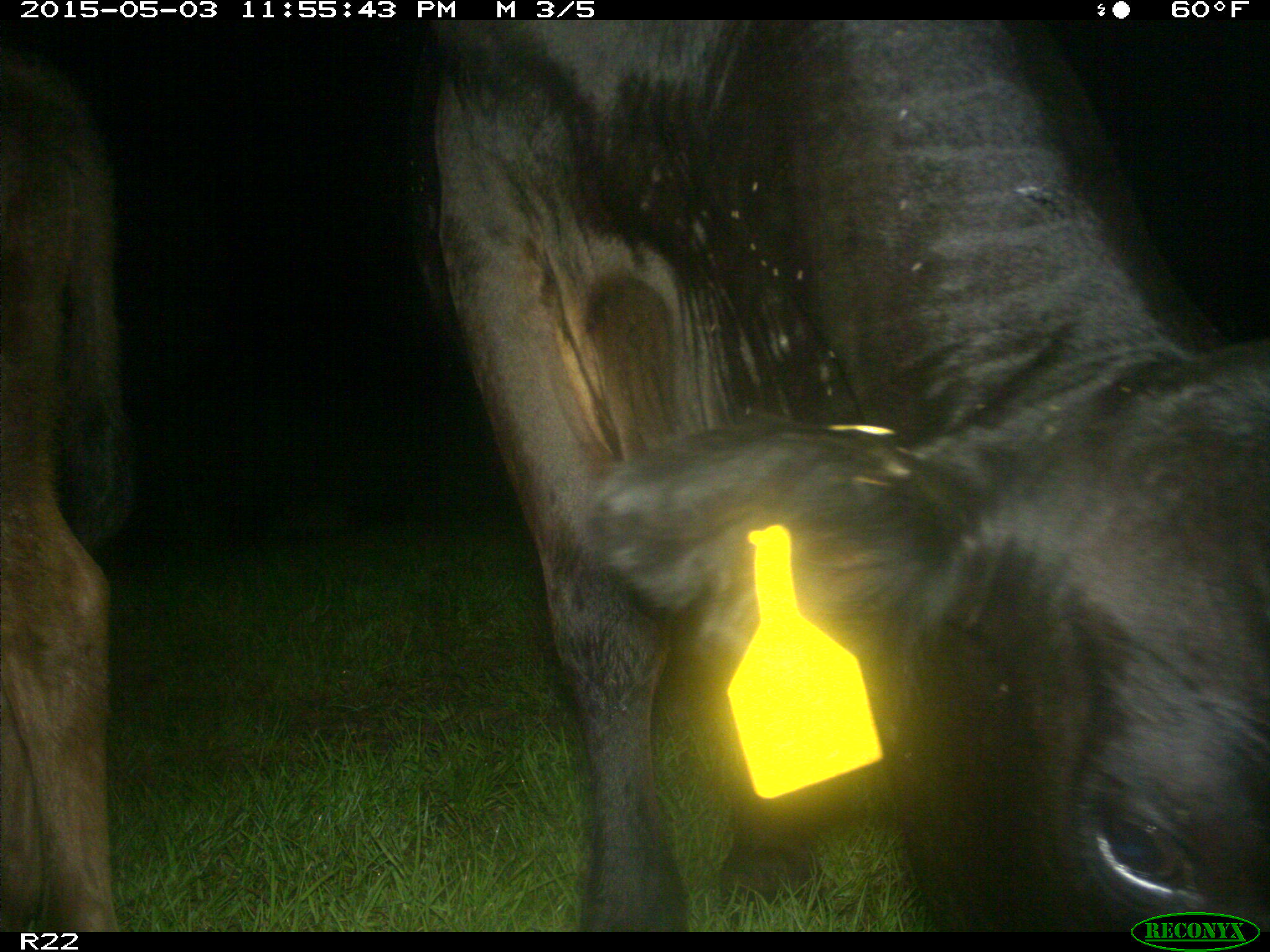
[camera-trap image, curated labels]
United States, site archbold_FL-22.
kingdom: Animalia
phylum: Chordata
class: Mammalia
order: Artiodactyla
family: Bovidae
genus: Bos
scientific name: Bos taurus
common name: domestic cow